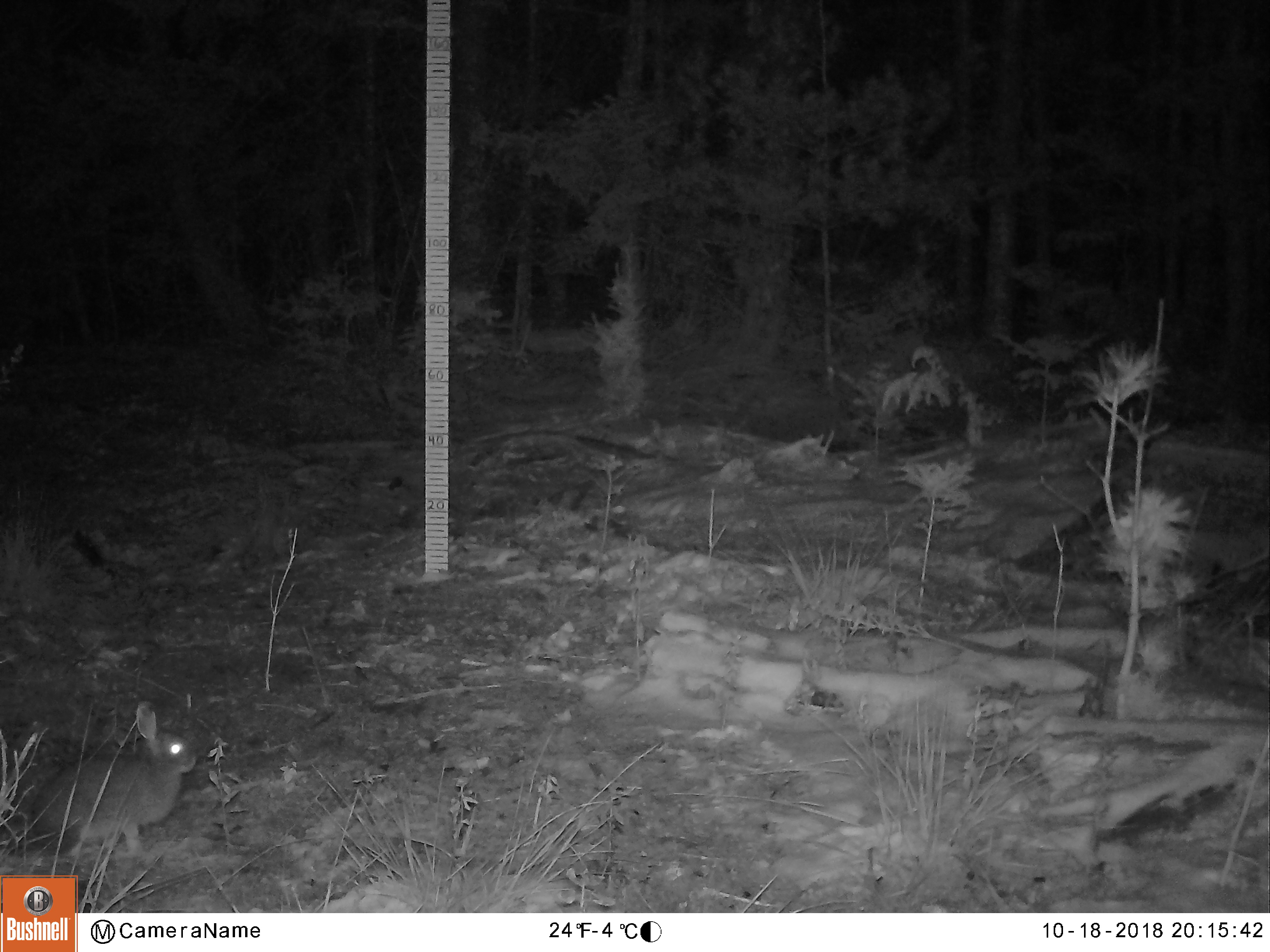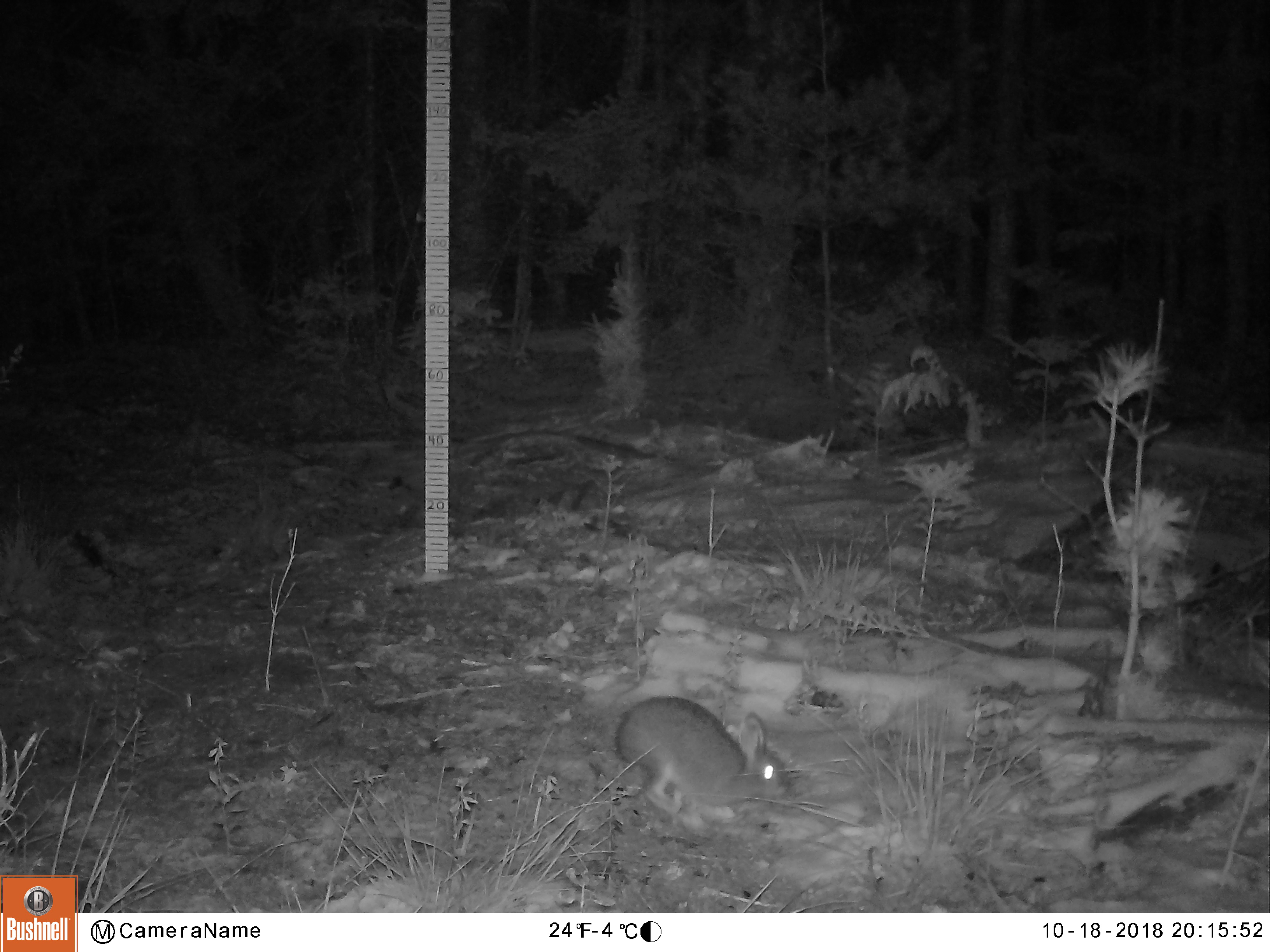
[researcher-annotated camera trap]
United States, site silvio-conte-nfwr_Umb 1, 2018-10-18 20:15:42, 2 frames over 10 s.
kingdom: Animalia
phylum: Chordata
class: Mammalia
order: Lagomorpha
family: Leporidae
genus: Lepus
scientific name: Lepus americanus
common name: snowshoe hare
Snowshoe hare (Lepus americanus).